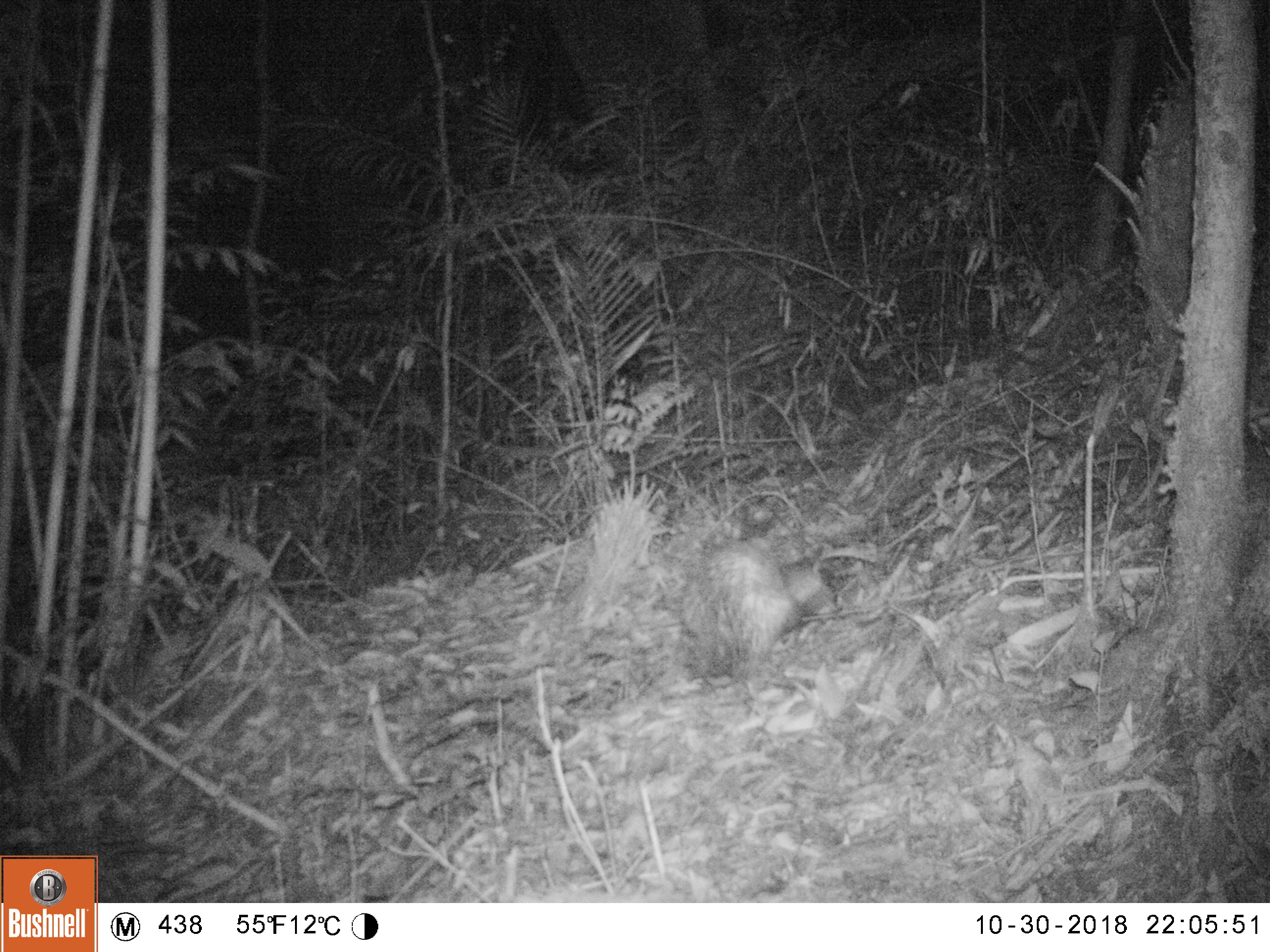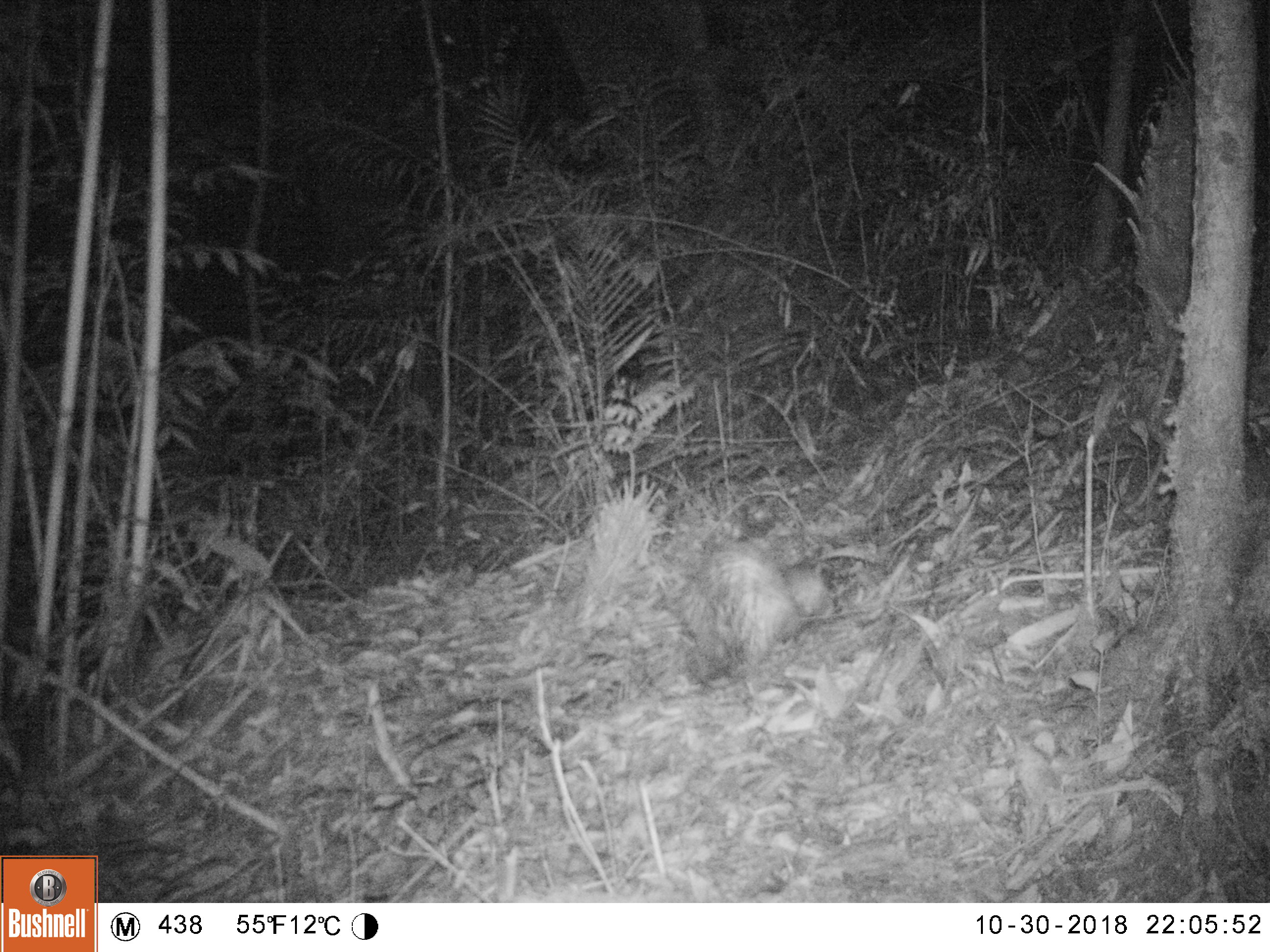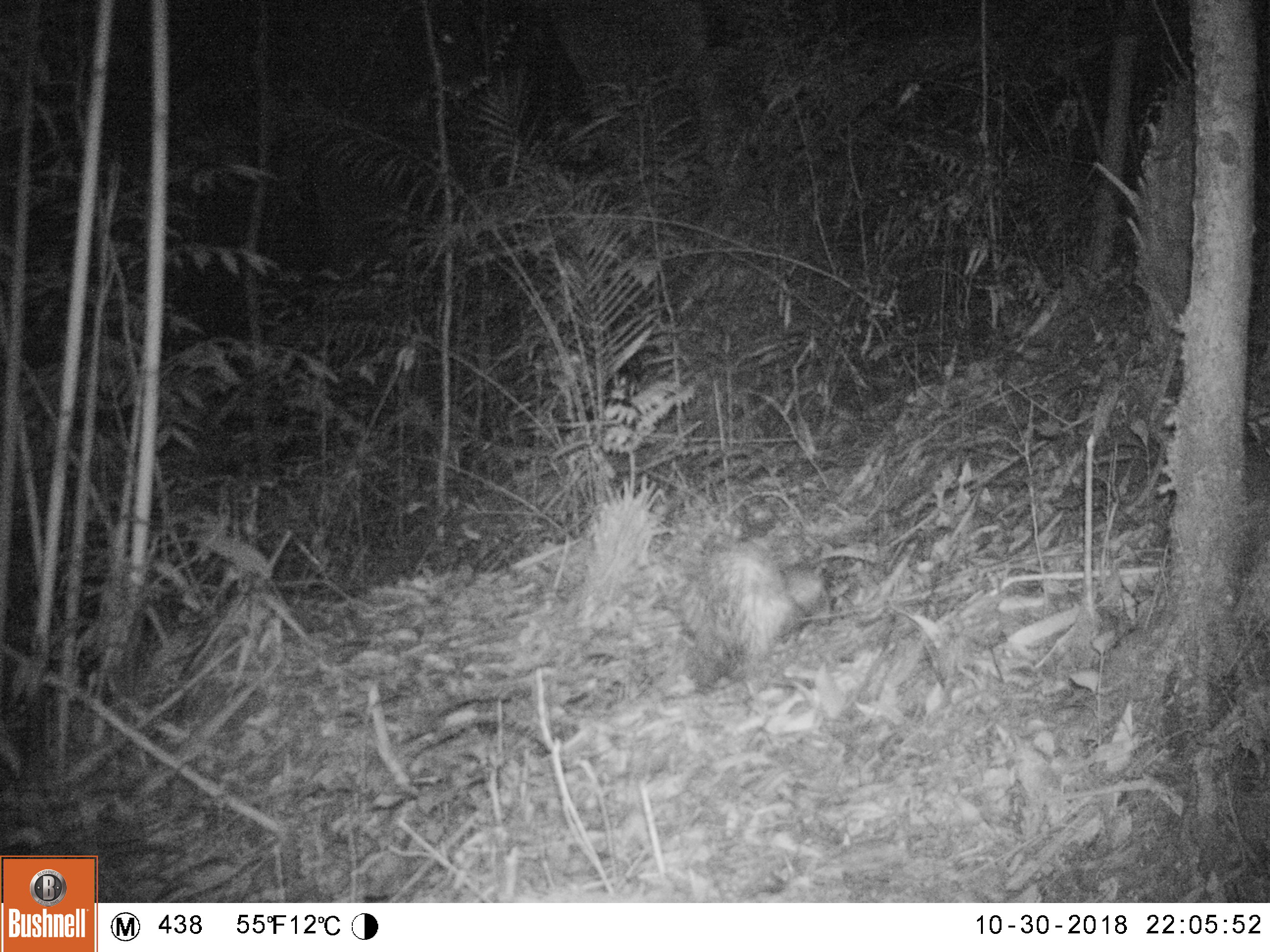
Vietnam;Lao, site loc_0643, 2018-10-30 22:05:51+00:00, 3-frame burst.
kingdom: Animalia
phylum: Chordata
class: Mammalia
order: Rodentia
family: Hystricidae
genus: Atherurus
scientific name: Atherurus macrourus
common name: asiatic brush-tailed porcupine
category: asiatic brush tailed porcupine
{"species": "asiatic brush tailed porcupine (asiatic brush-tailed porcupine) (Atherurus macrourus)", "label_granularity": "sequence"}